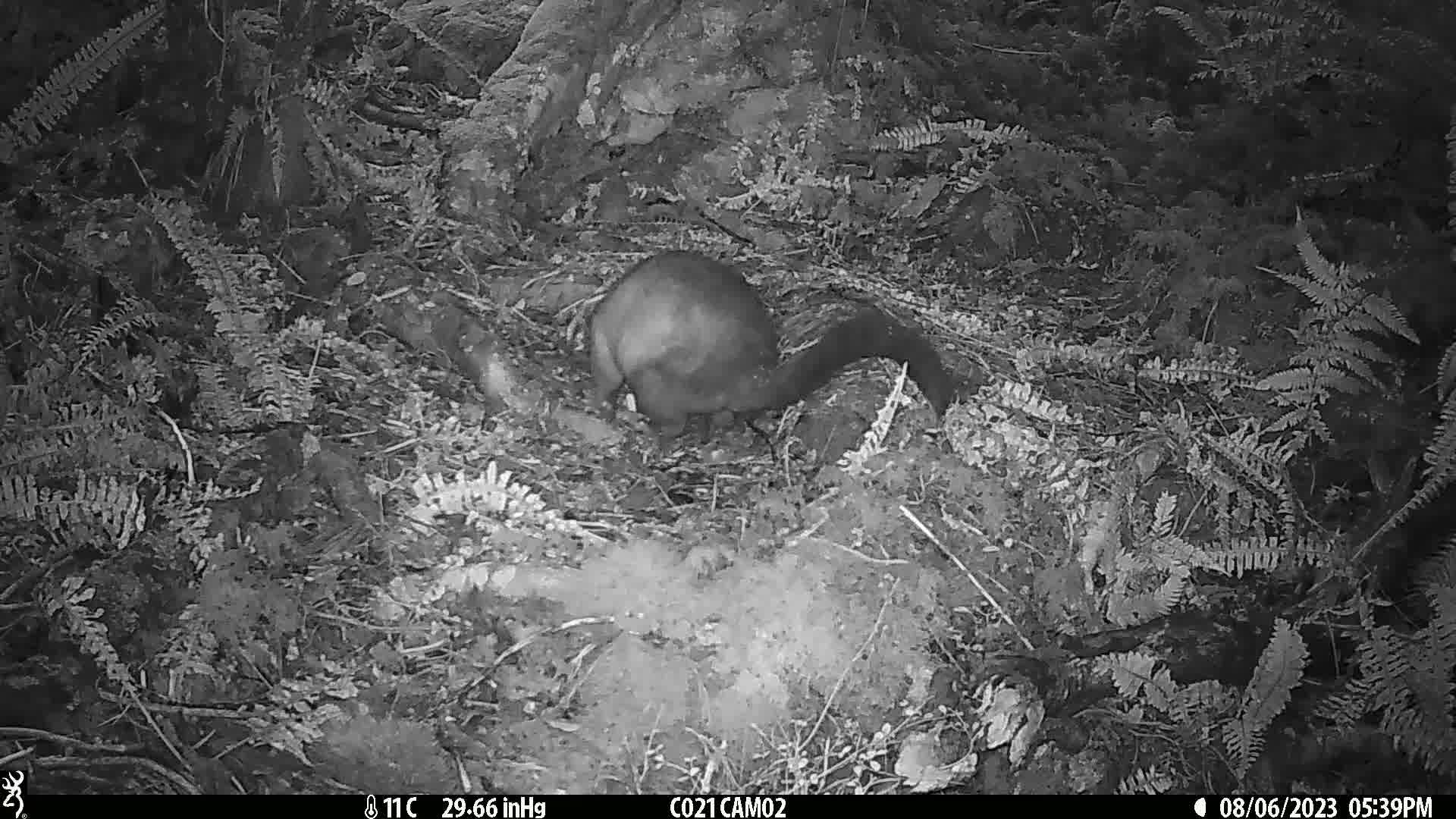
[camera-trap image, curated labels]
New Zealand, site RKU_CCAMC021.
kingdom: Animalia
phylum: Chordata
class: Mammalia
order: Diprotodontia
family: Phalangeridae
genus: Trichosurus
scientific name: Trichosurus vulpecula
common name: common brushtail possum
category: possum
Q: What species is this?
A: Possum (common brushtail possum) (Trichosurus vulpecula).